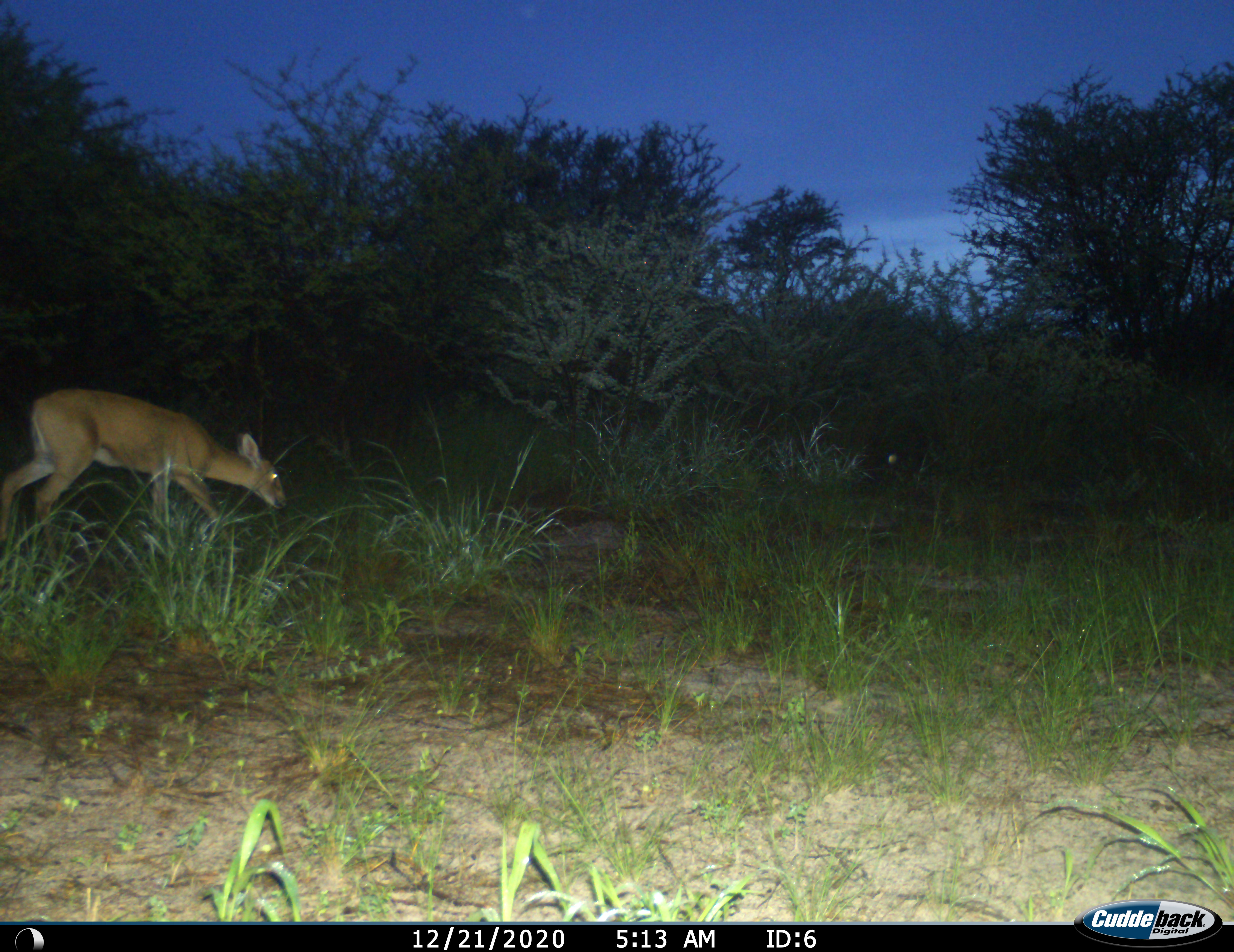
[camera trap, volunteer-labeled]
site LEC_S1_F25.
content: unidentified animal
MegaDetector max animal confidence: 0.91